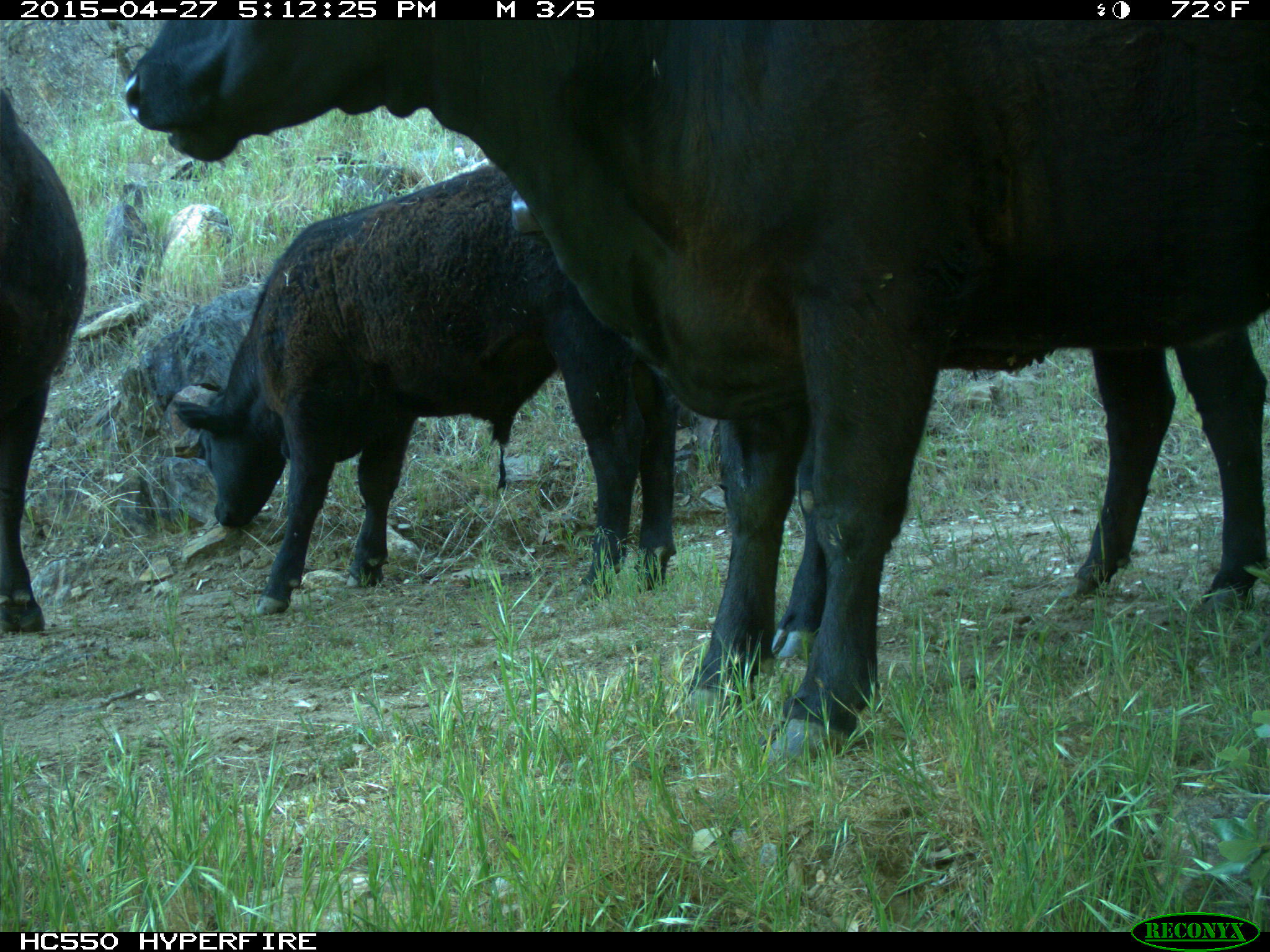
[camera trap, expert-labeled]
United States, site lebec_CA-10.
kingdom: Animalia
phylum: Chordata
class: Mammalia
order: Artiodactyla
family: Bovidae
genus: Bos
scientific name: Bos taurus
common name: domestic cow